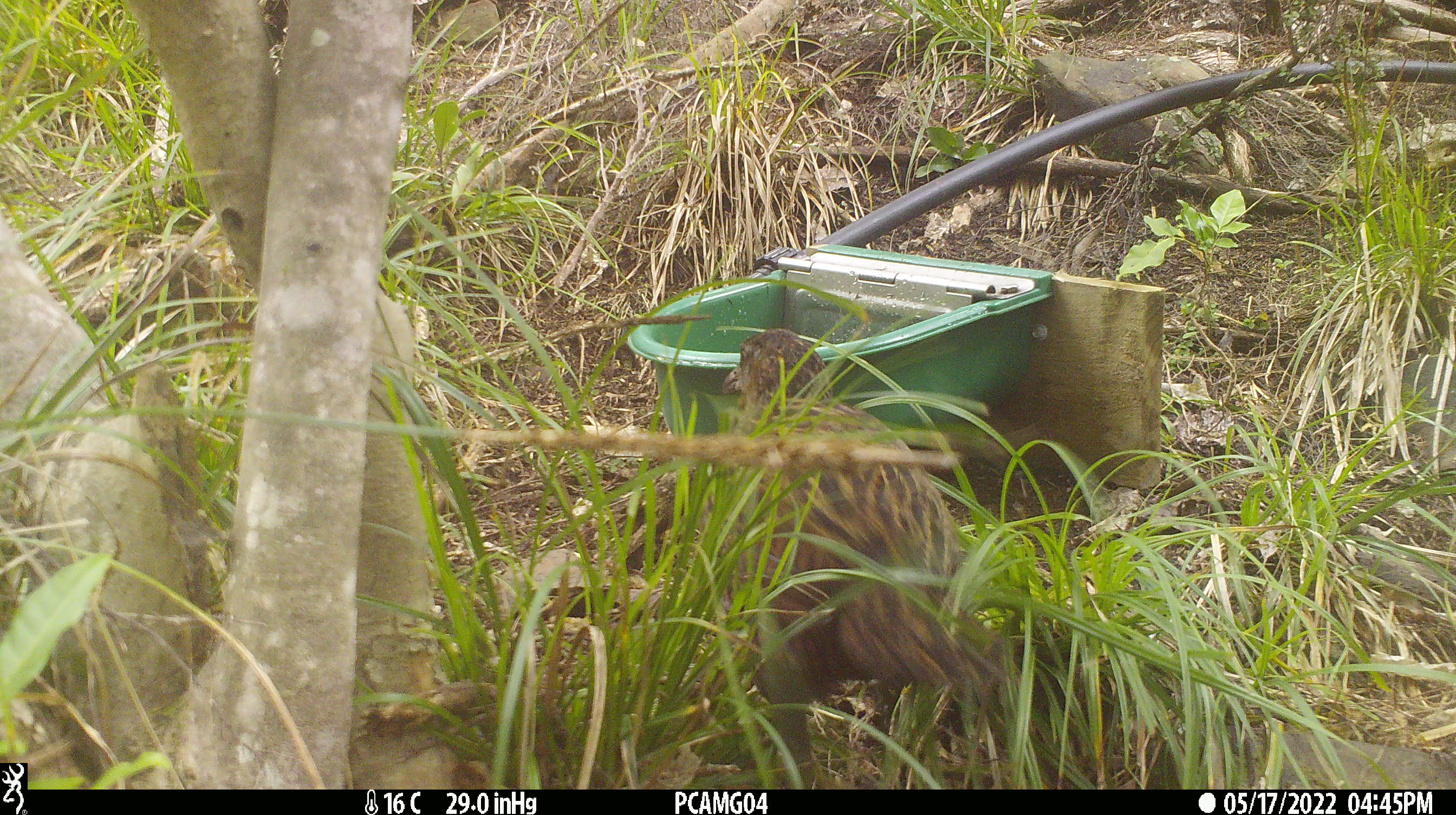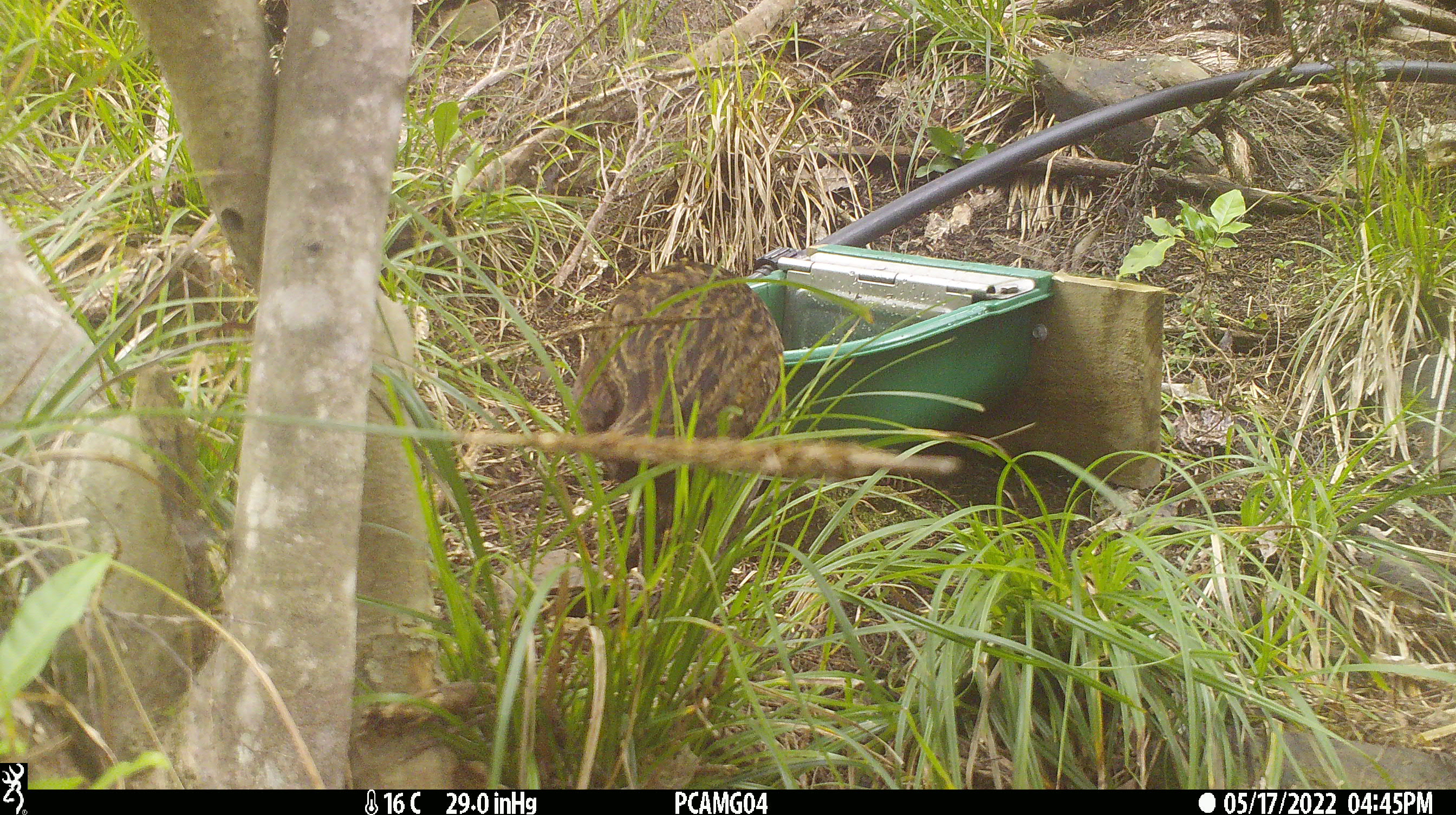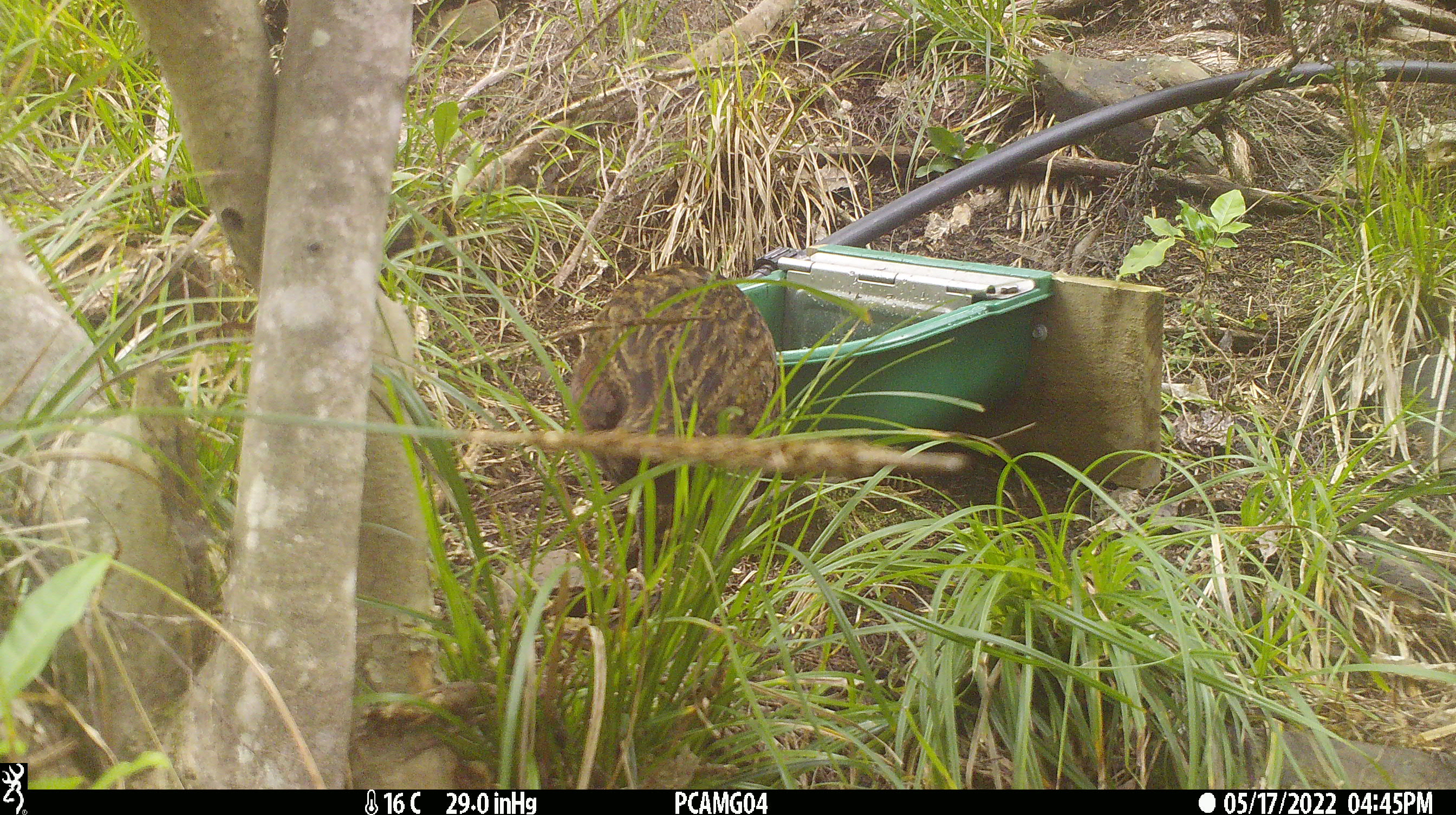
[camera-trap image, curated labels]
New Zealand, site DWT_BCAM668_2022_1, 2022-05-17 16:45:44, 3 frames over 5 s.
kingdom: Animalia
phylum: Chordata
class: Aves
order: Gruiformes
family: Rallidae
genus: Gallirallus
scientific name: Gallirallus australis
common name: weka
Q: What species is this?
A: Weka (Gallirallus australis).